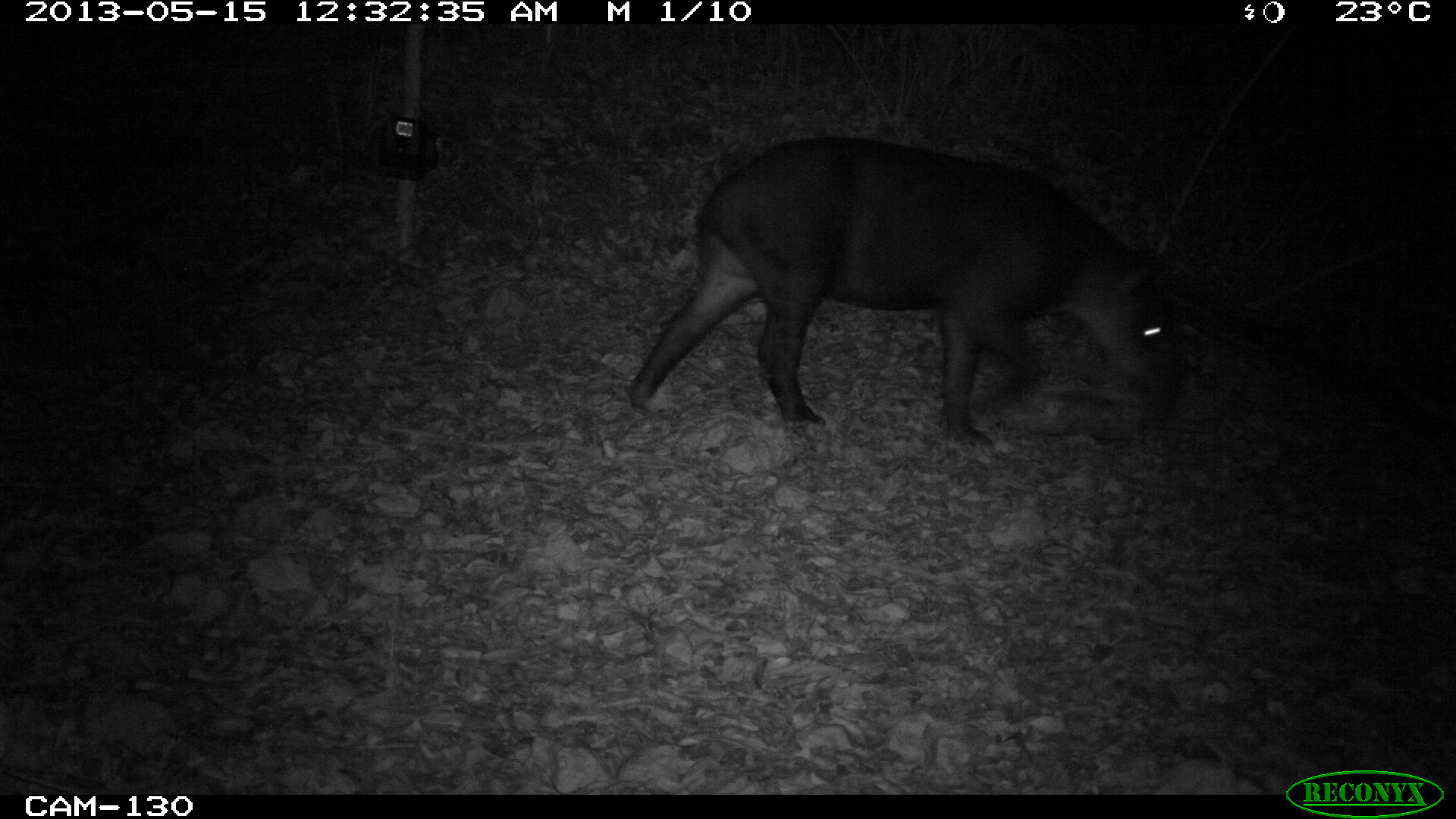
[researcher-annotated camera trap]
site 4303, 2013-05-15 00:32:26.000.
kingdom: Animalia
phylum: Chordata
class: Mammalia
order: Perissodactyla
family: Tapiridae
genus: Tapirus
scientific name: Tapirus bairdii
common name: baird's tapir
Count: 1.